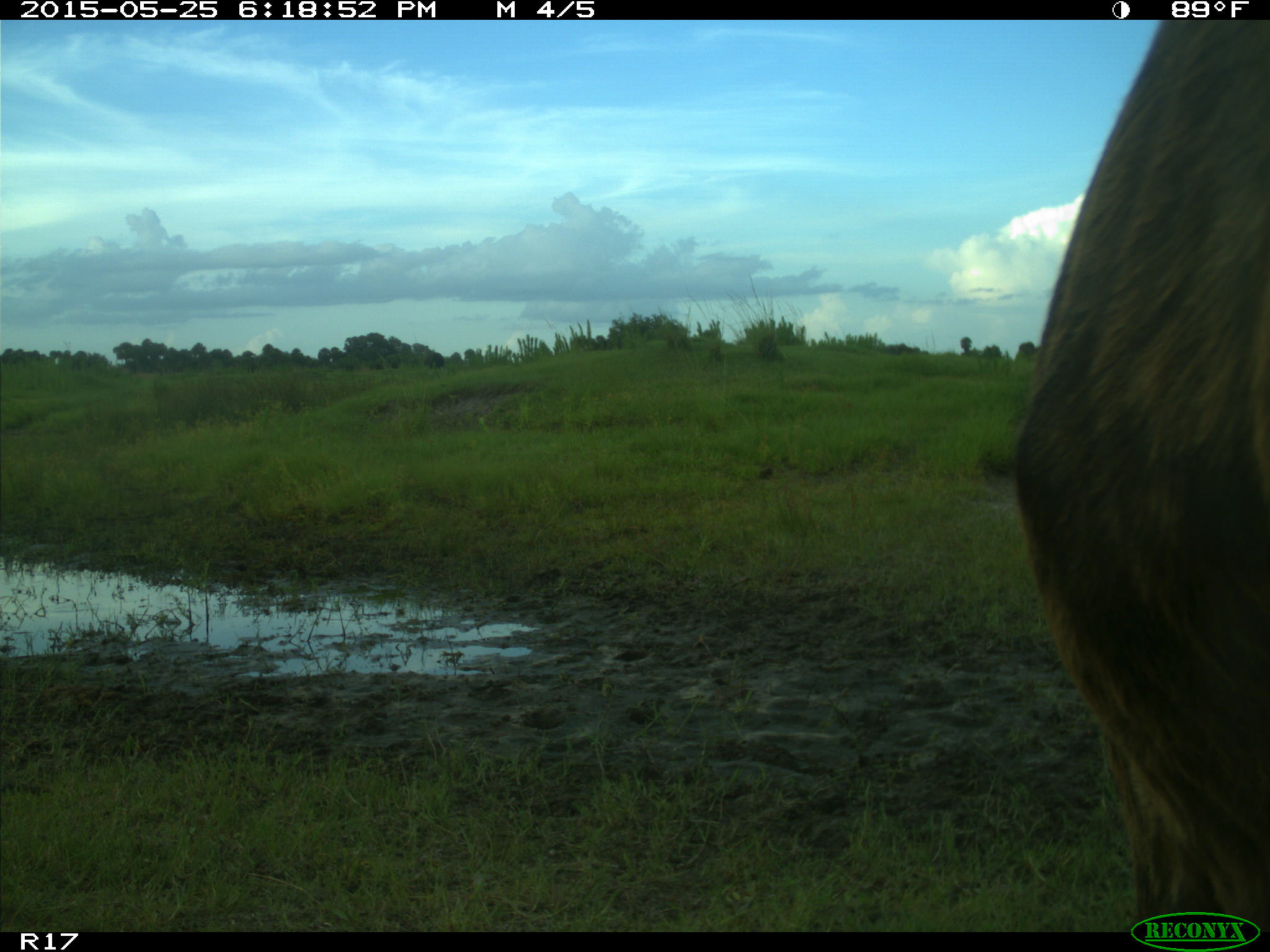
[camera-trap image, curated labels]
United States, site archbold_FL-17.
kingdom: Animalia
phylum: Chordata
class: Mammalia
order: Artiodactyla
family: Bovidae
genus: Bos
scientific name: Bos taurus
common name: domestic cow